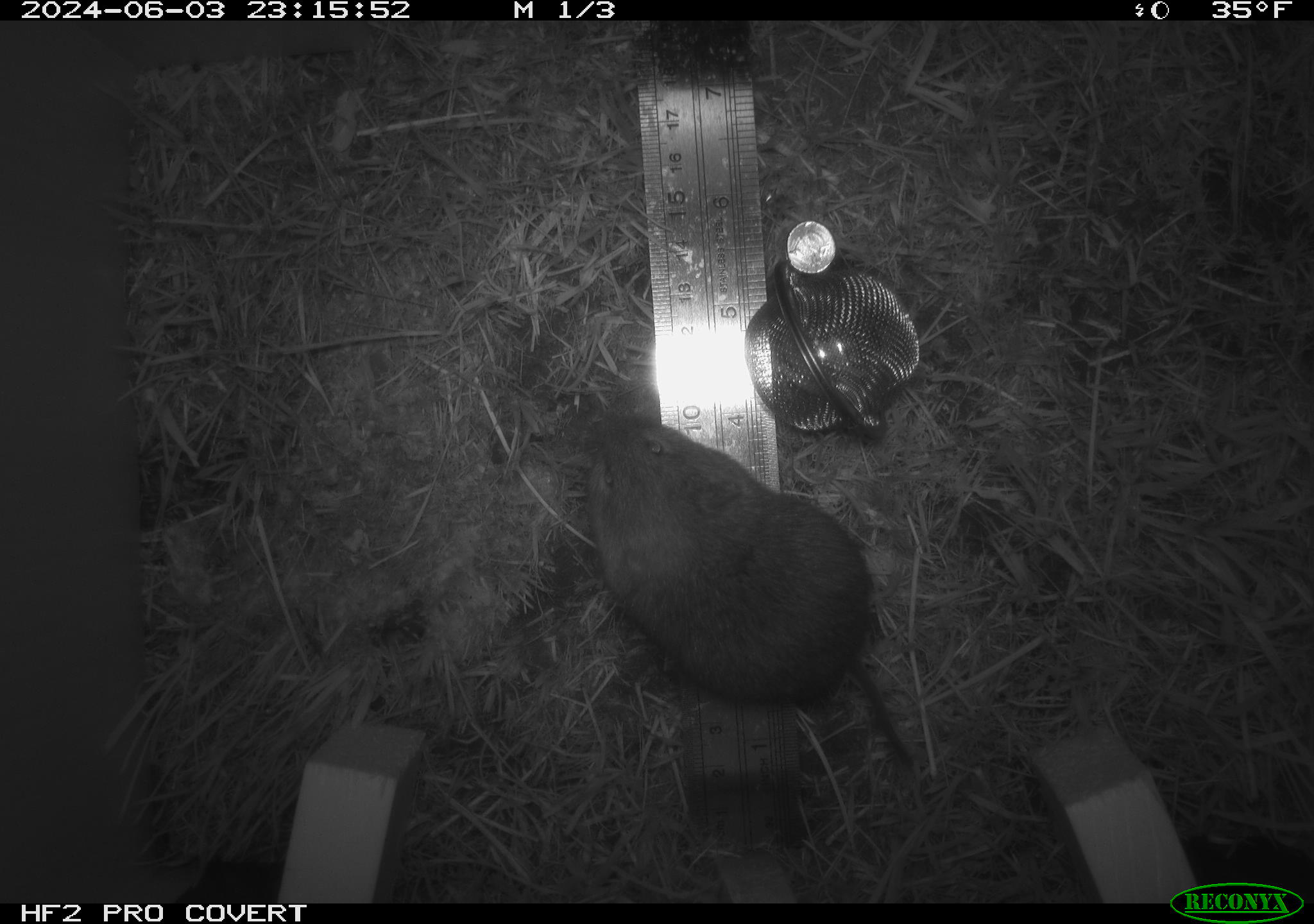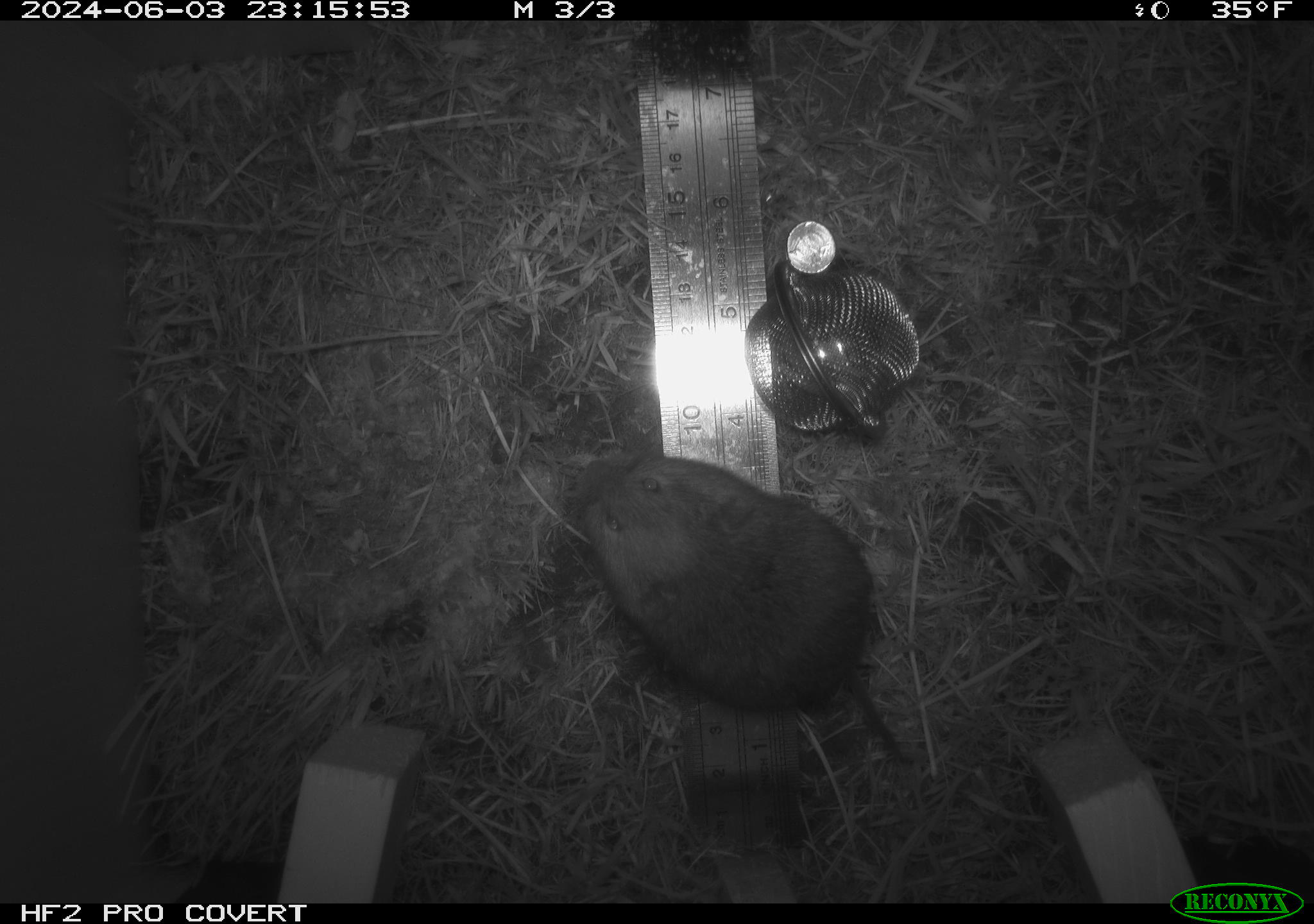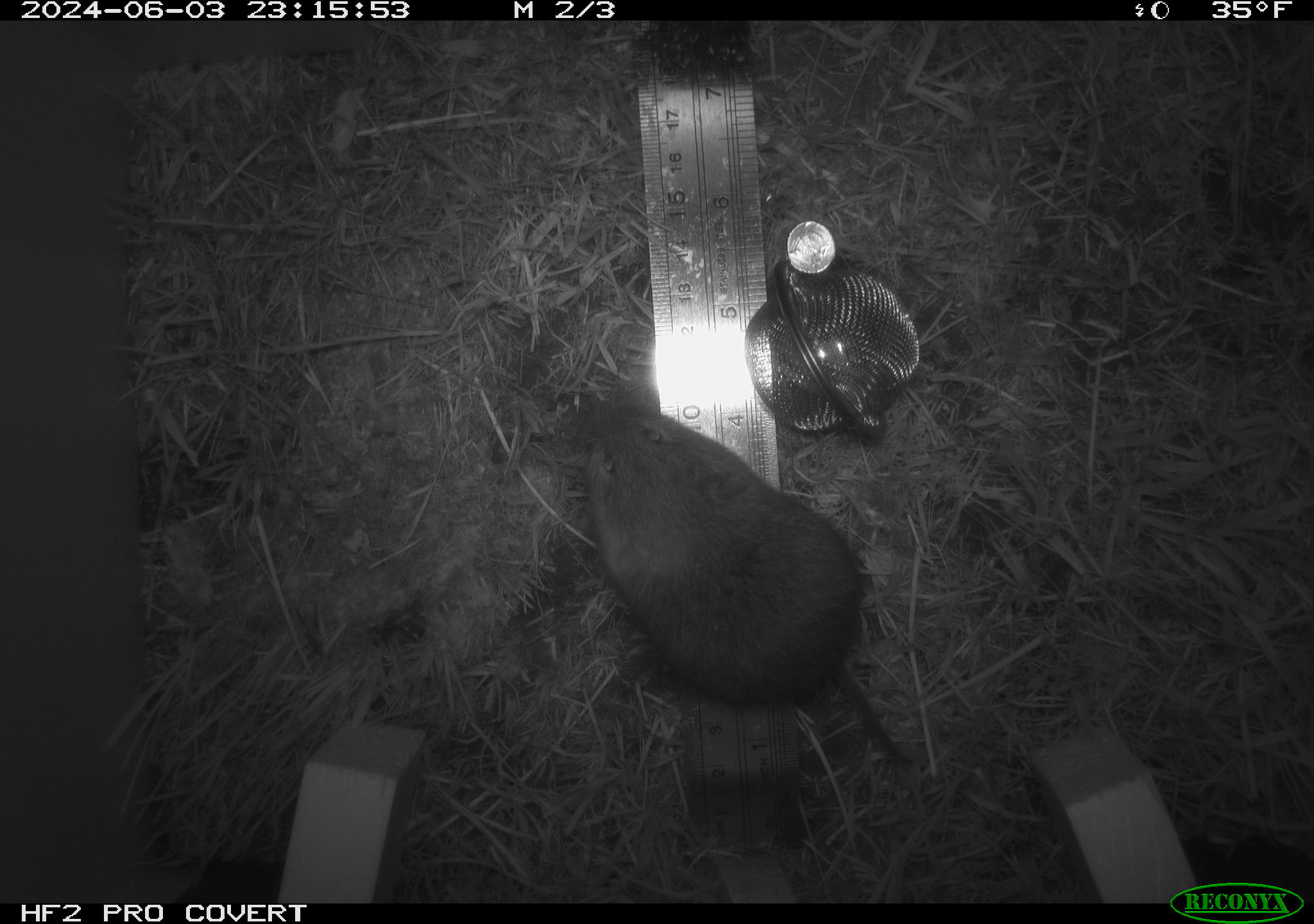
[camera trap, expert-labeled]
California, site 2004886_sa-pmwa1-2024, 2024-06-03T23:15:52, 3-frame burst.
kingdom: Animalia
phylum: Chordata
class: Mammalia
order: Rodentia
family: Cricetidae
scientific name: Arvicolinae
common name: voles, lemmings, and muskrats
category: arvicolinae subfamily